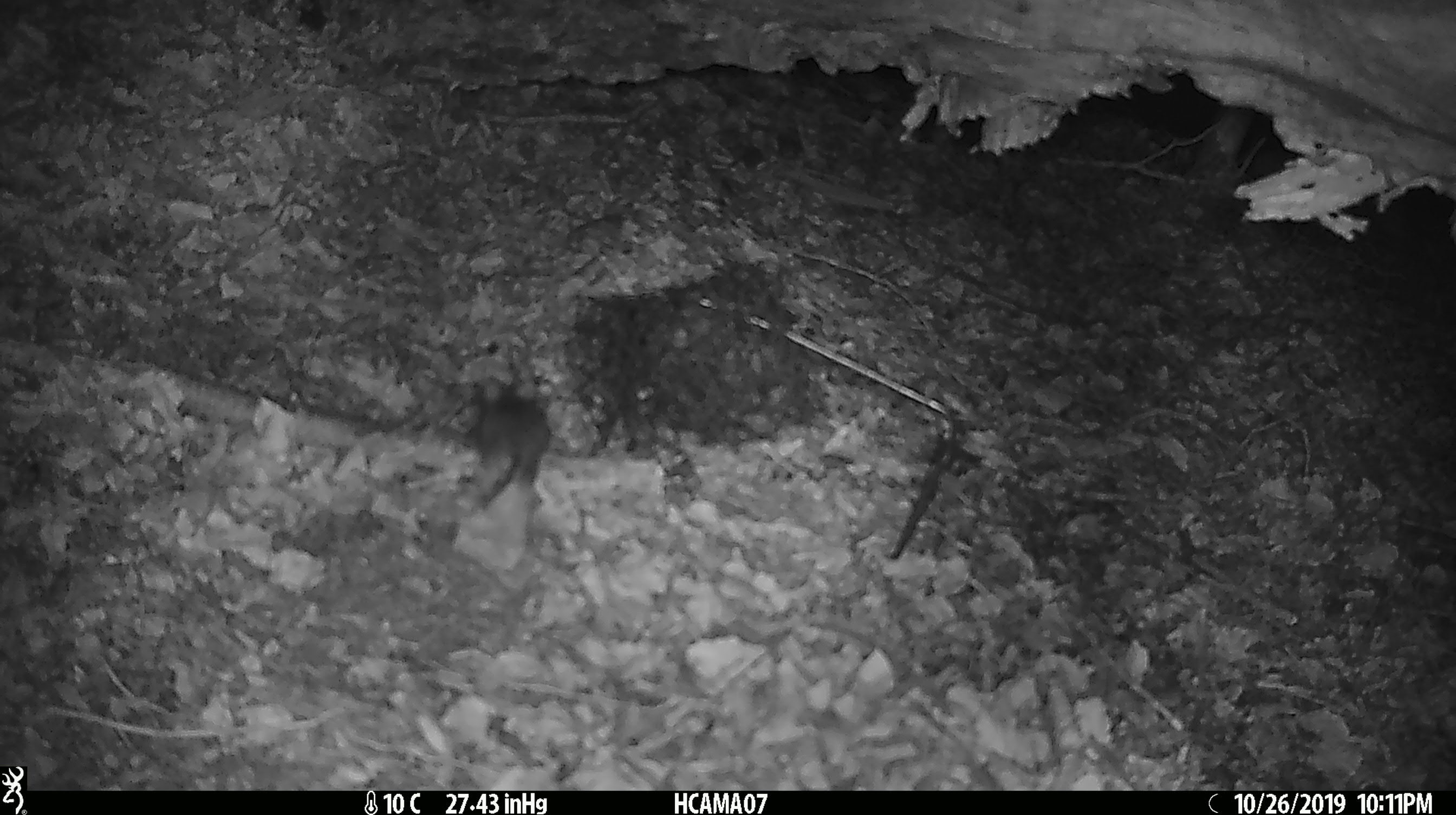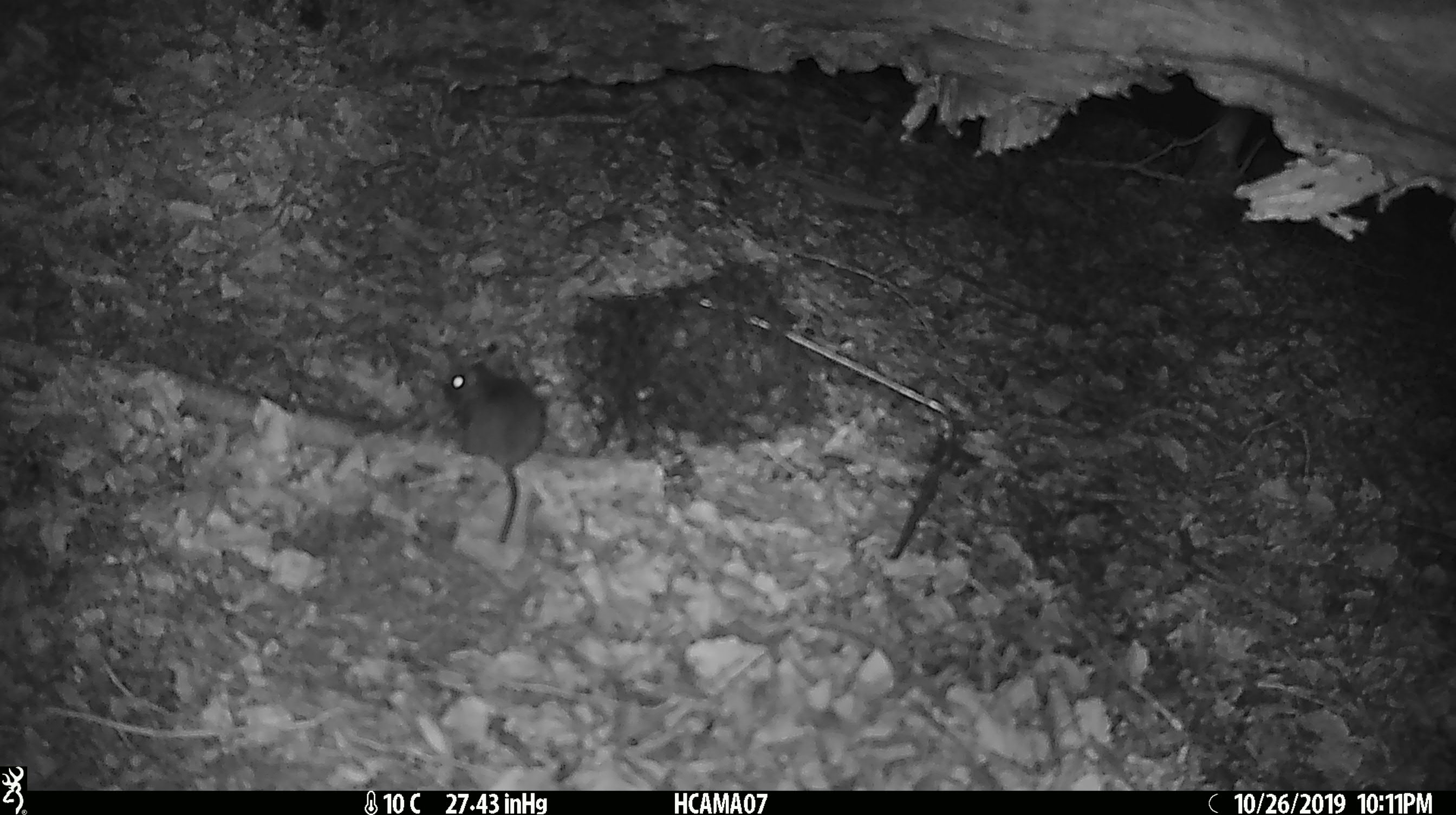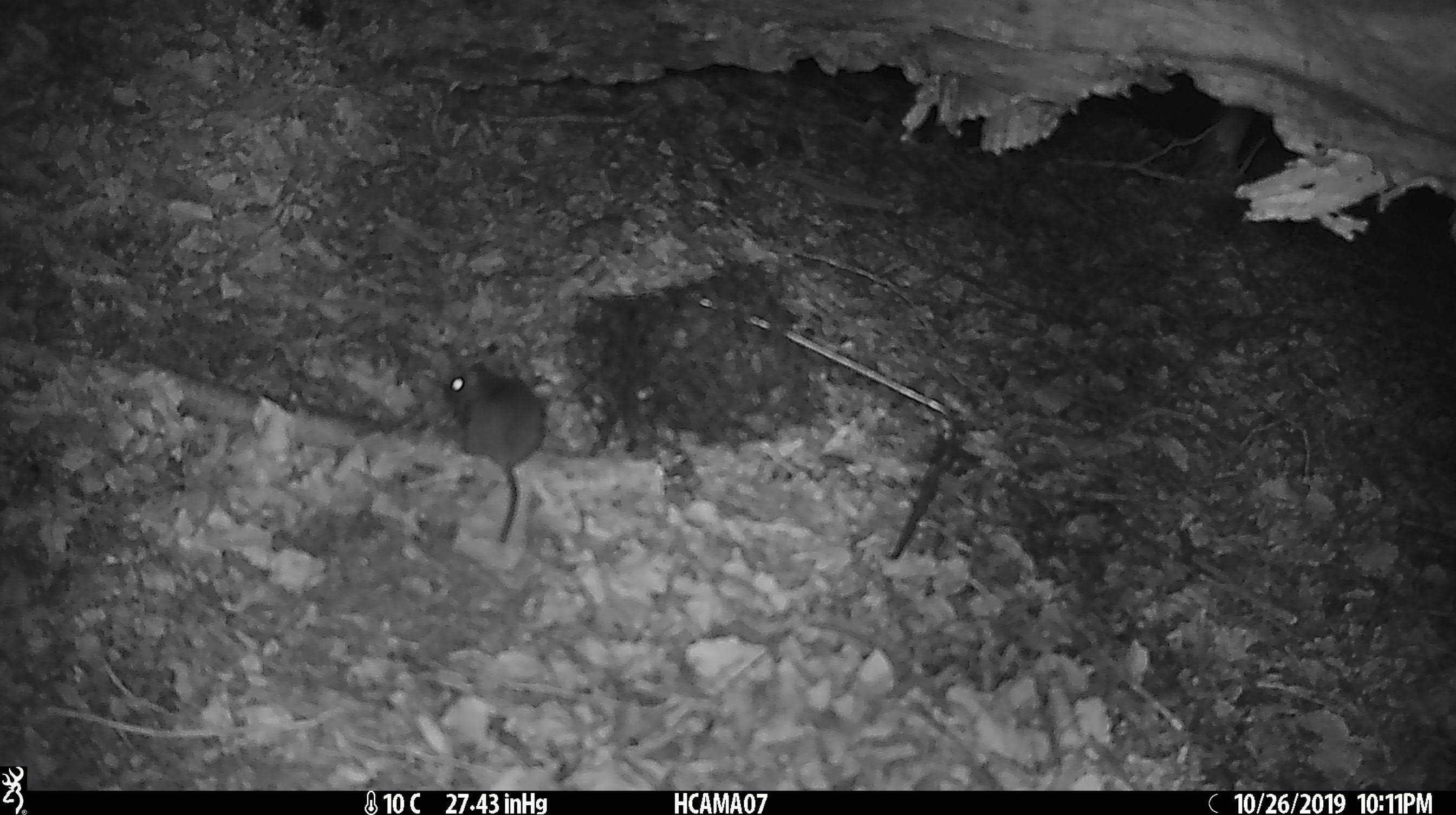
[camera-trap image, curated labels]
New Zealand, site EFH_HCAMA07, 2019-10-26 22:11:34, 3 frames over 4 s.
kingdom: Animalia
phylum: Chordata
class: Mammalia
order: Rodentia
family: Muridae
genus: Mus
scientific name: Mus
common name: mouse